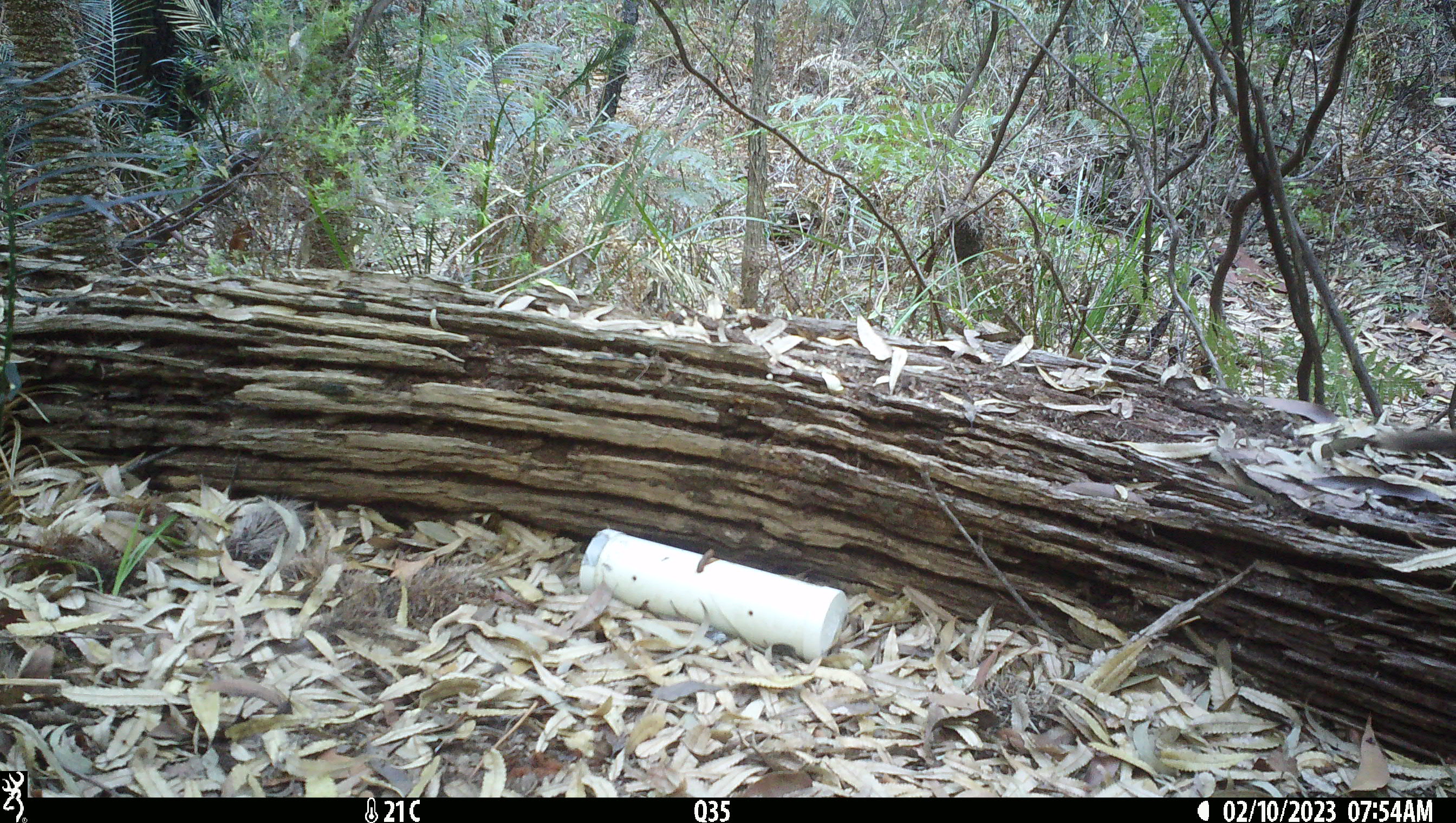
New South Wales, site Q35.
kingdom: Animalia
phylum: Chordata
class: Mammalia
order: Dasyuromorphia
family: Dasyuridae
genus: Dasyurus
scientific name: Dasyurus maculatus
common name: spotted-tailed quoll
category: quoll